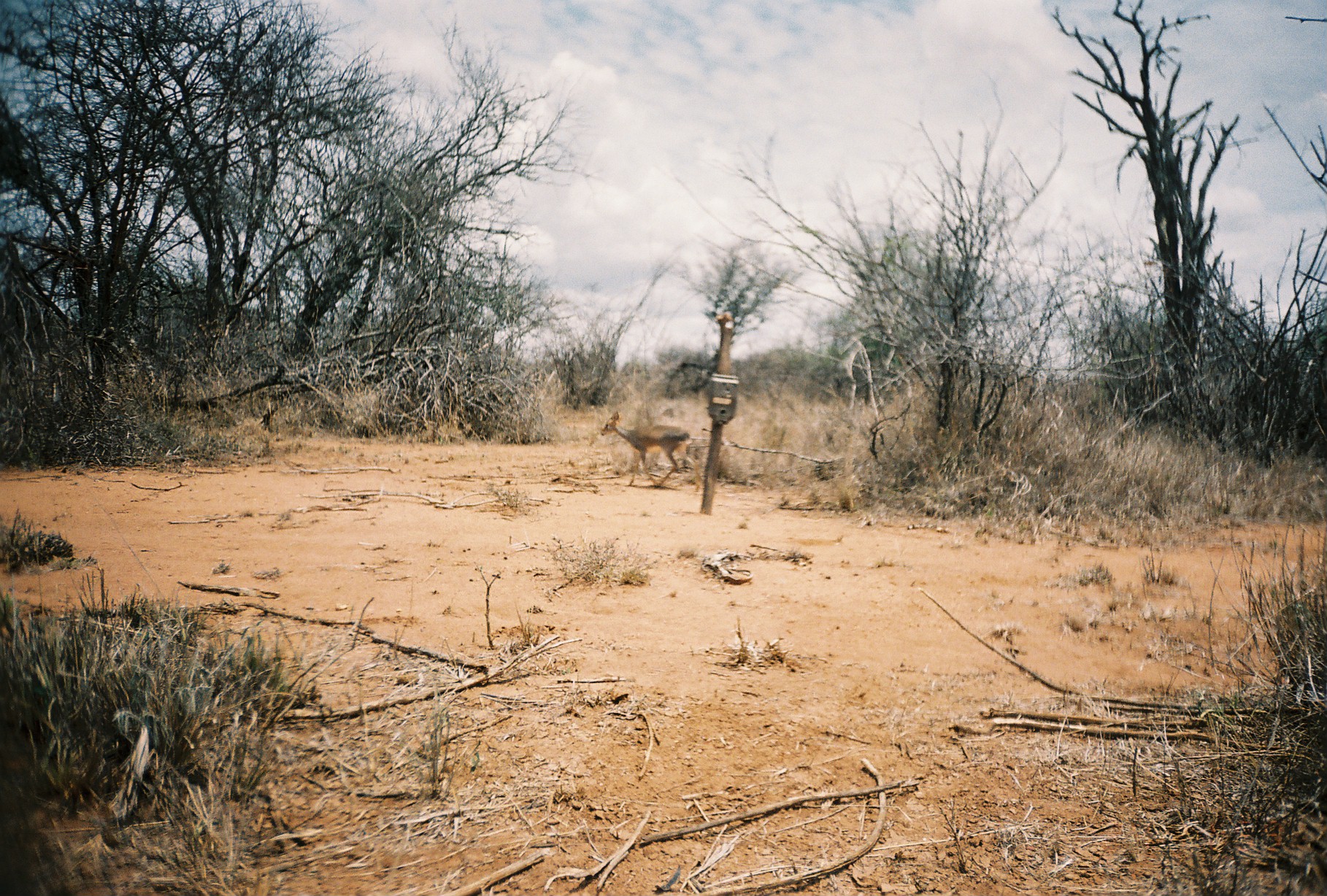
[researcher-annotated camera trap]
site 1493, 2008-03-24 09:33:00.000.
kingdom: Animalia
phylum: Chordata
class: Mammalia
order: Artiodactyla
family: Bovidae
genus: Madoqua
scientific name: Madoqua guentheri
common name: günther's dik-dik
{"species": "Madoqua guentheri (günther's dik-dik)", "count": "1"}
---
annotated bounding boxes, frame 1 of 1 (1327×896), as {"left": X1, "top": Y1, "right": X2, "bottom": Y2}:
madoqua guentheri: {"left": 598, "top": 409, "right": 702, "bottom": 488}